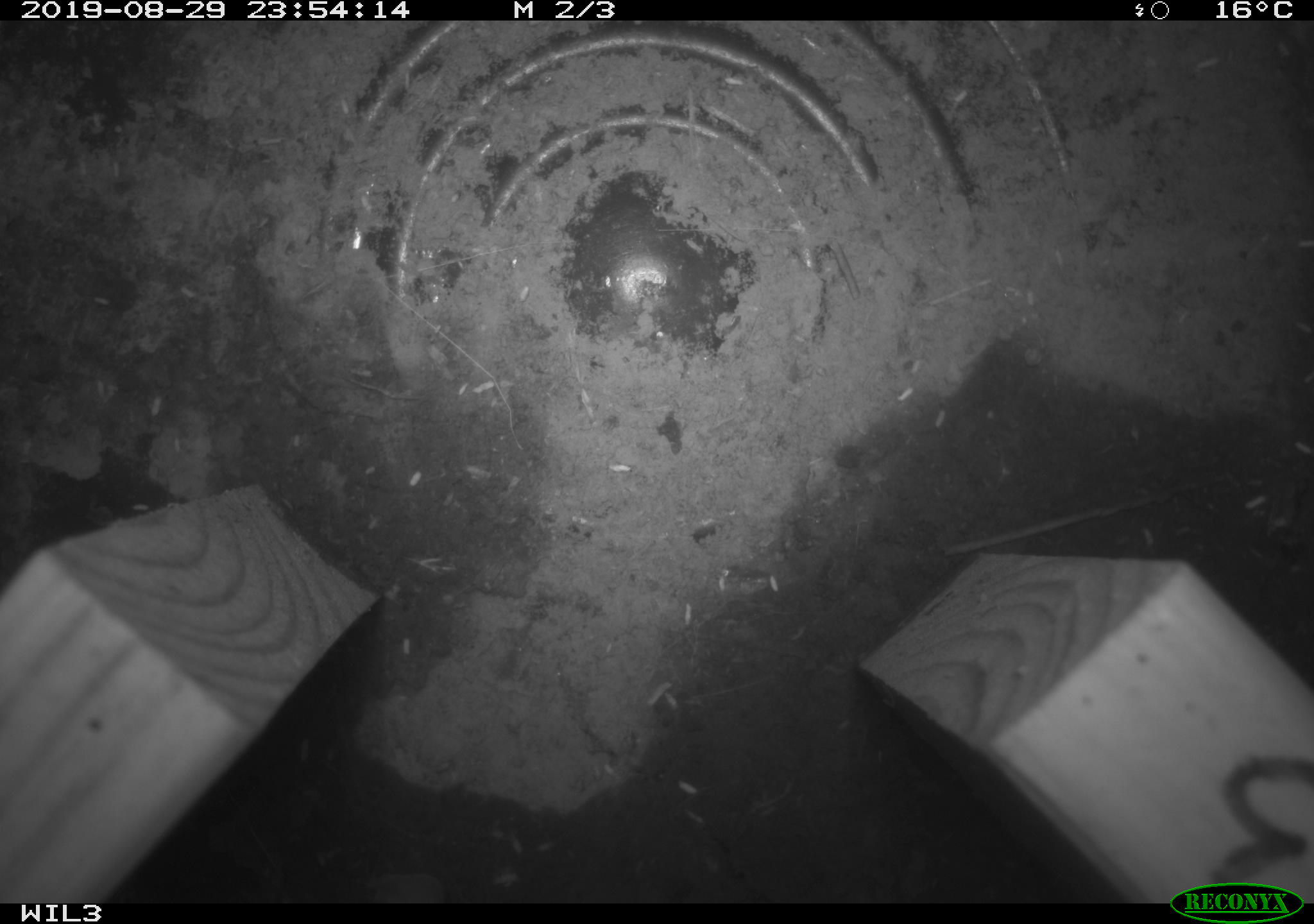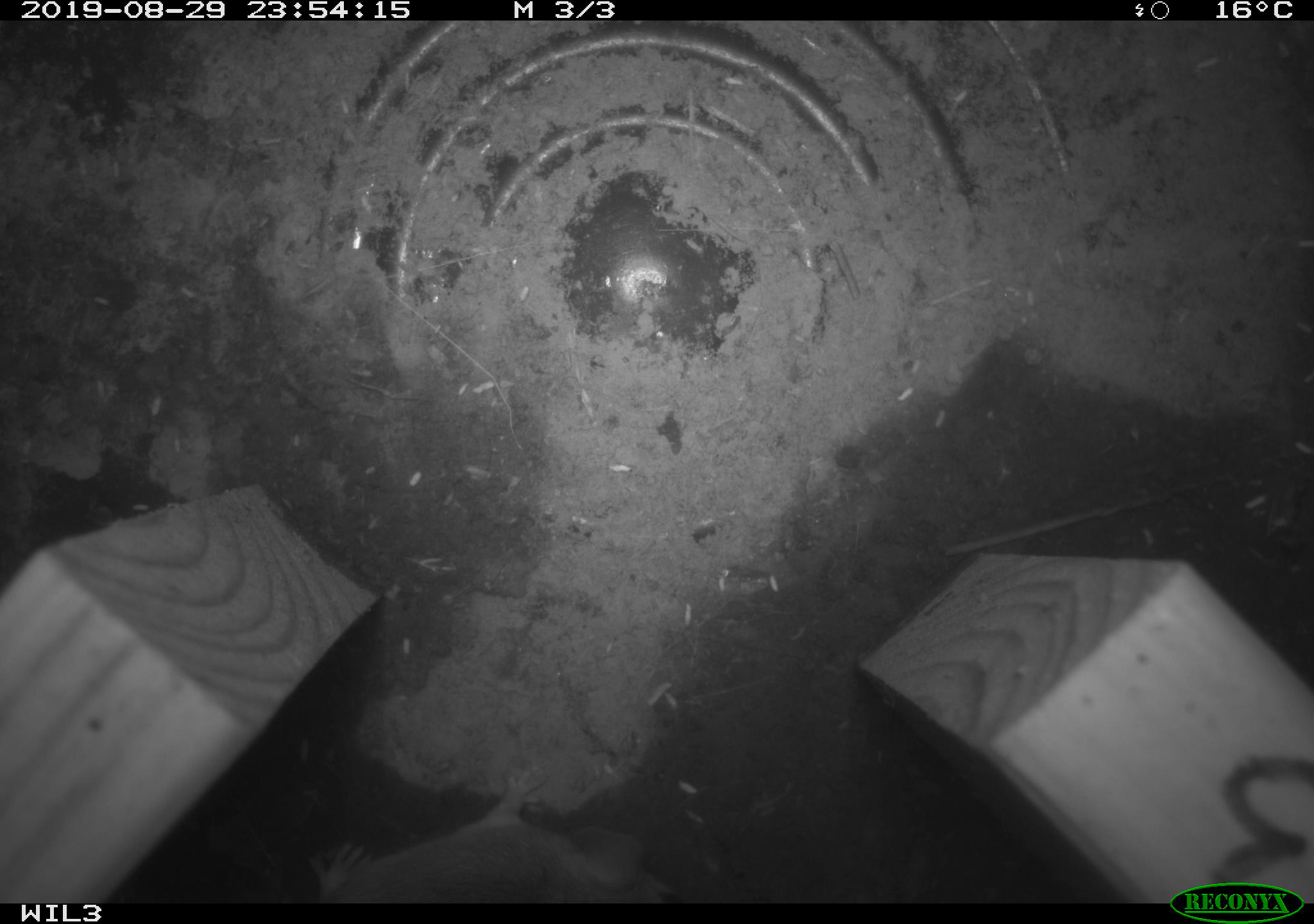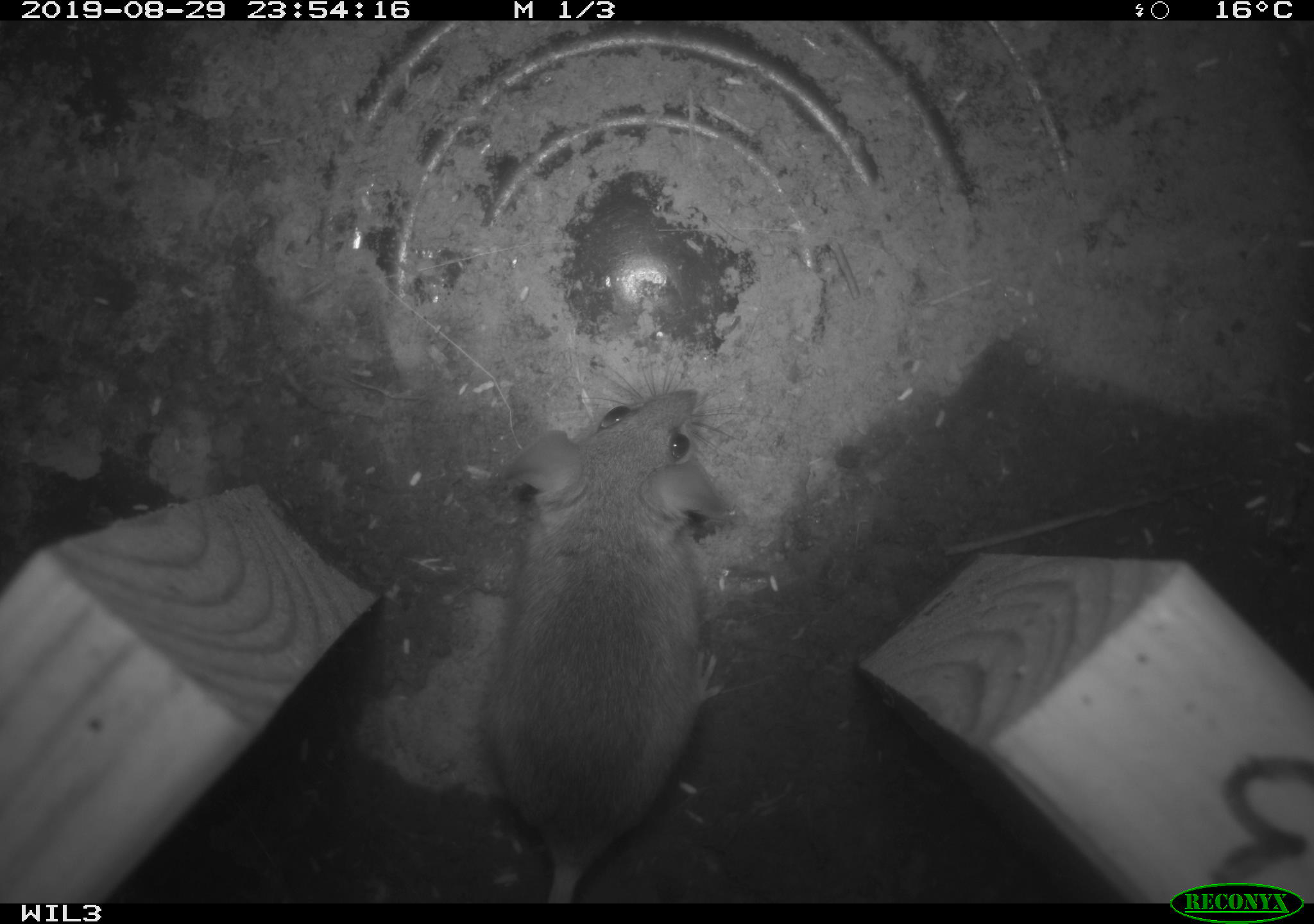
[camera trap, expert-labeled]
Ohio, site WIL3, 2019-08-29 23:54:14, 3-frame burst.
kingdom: Animalia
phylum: Chordata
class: Mammalia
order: Rodentia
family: Cricetidae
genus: Peromyscus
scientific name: Peromyscus leucopus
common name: white-footed mouse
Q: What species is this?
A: White-footed mouse (Peromyscus leucopus).